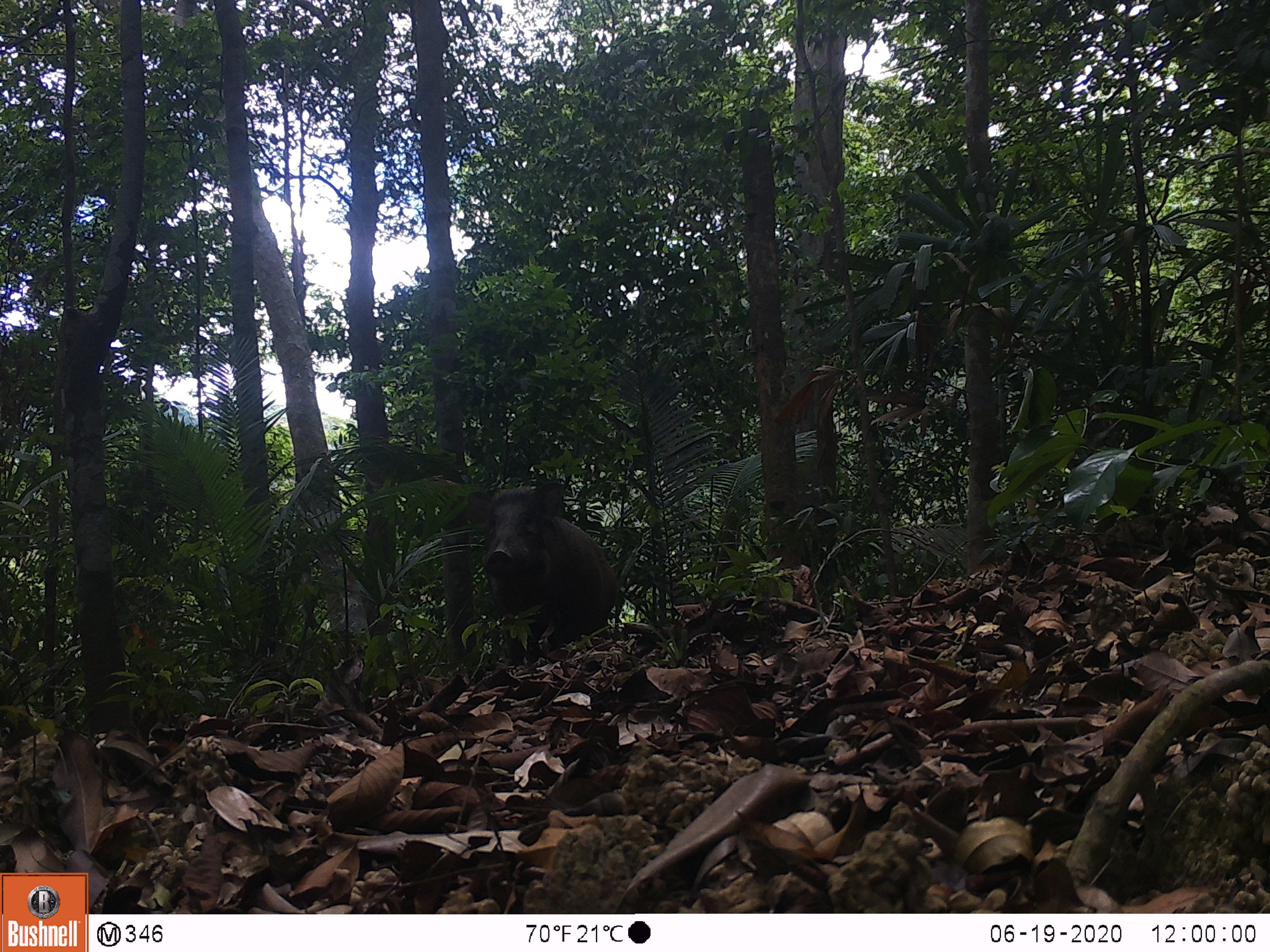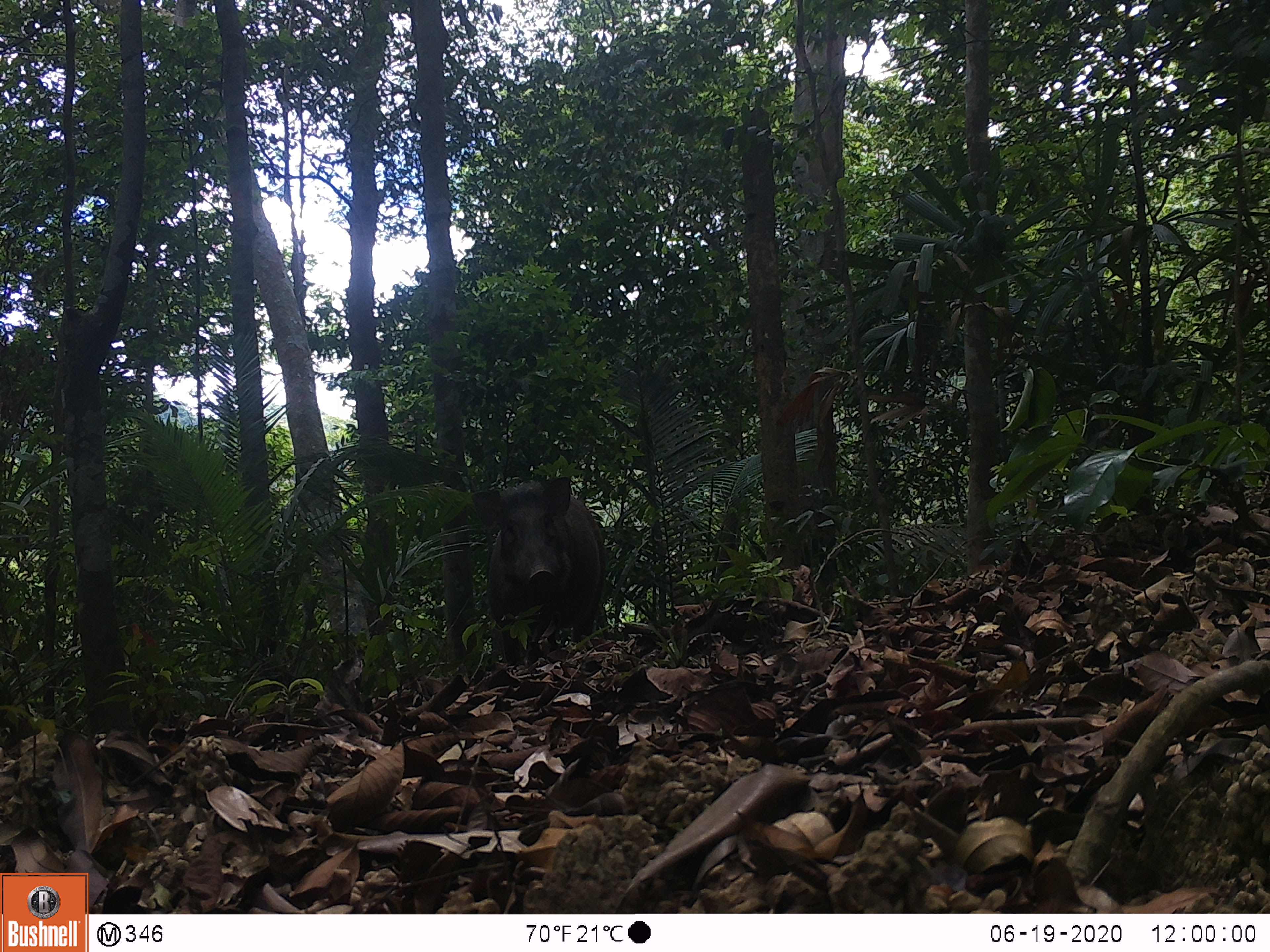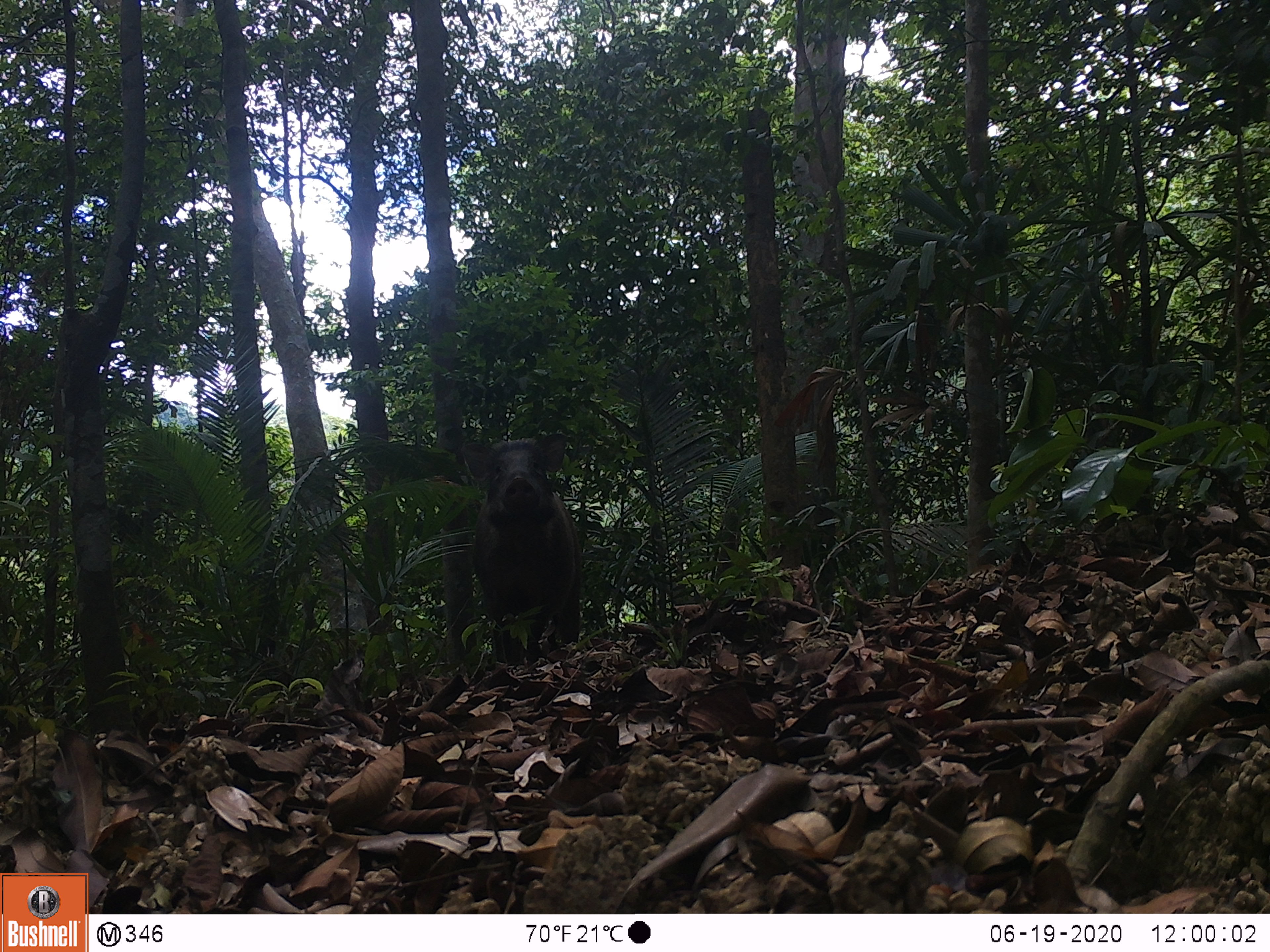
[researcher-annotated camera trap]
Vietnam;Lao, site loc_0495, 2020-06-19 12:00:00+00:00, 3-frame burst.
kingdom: Animalia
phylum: Chordata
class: Mammalia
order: Artiodactyla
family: Suidae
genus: Sus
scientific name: Sus scrofa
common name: eurasian wild pig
Eurasian wild pig (Sus scrofa). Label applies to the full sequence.